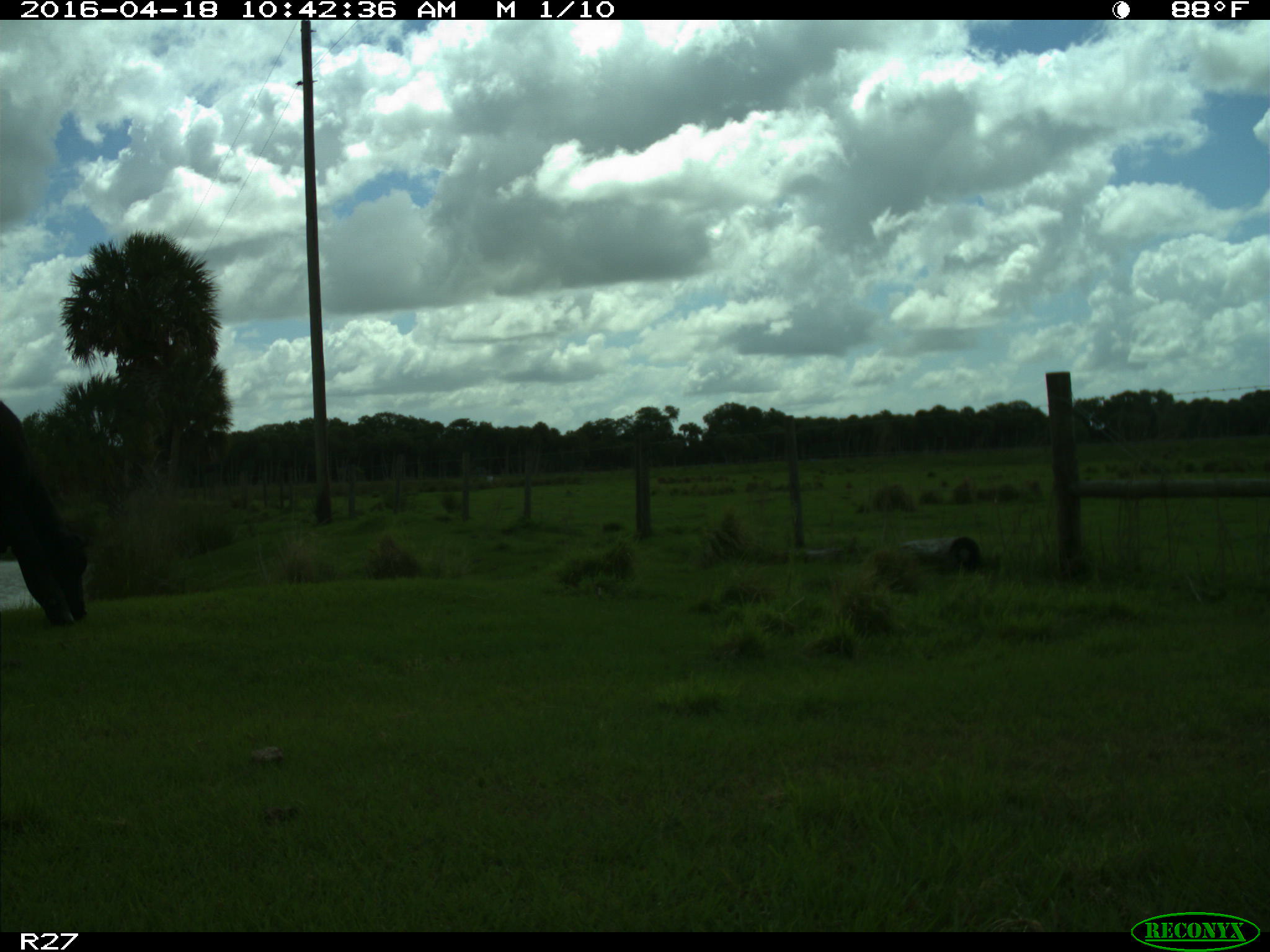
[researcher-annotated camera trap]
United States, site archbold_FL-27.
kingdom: Animalia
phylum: Chordata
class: Mammalia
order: Artiodactyla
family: Bovidae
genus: Bos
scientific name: Bos taurus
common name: domestic cow